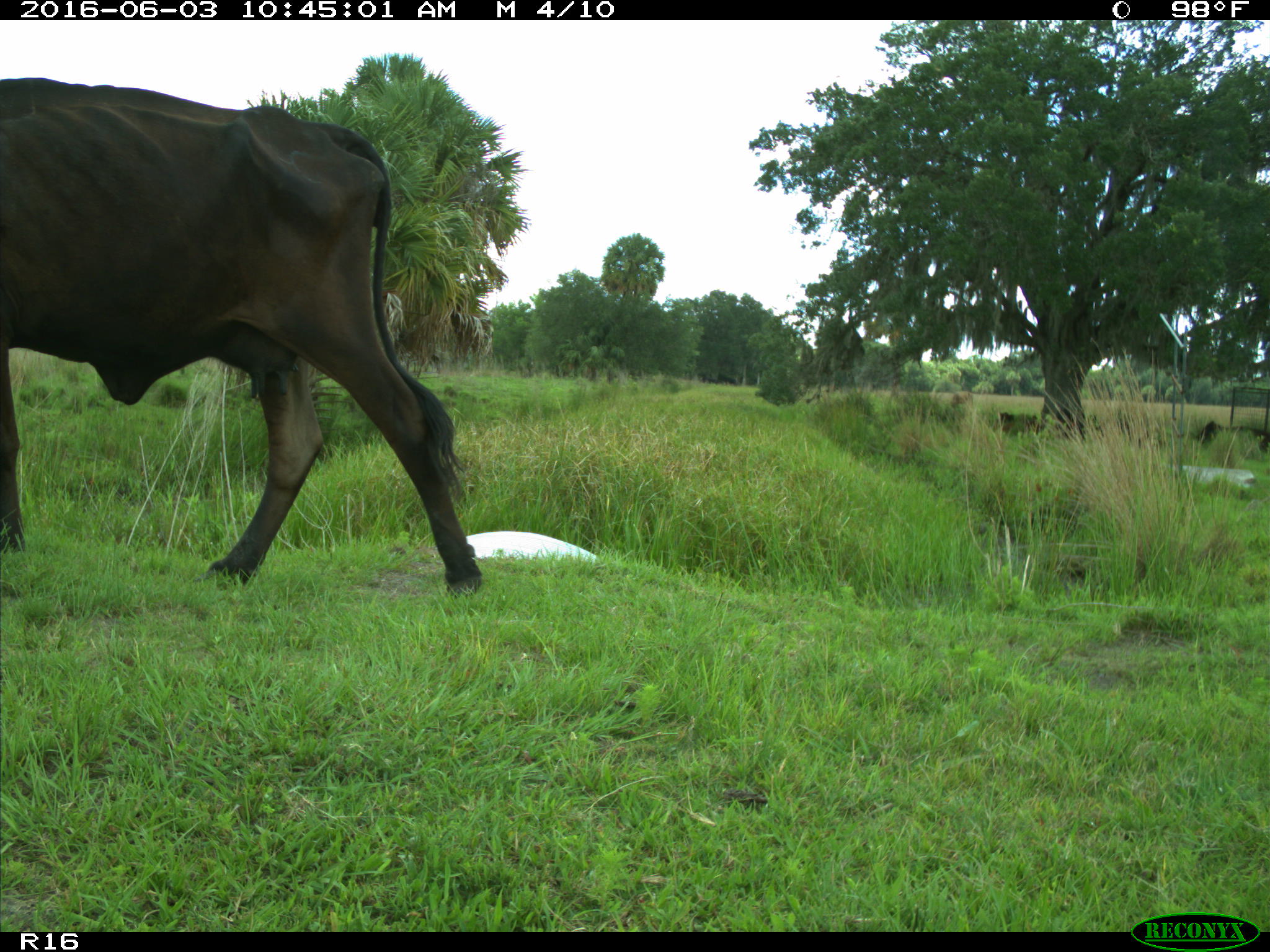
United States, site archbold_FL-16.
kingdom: Animalia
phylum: Chordata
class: Mammalia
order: Artiodactyla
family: Bovidae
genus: Bos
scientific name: Bos taurus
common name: domestic cow